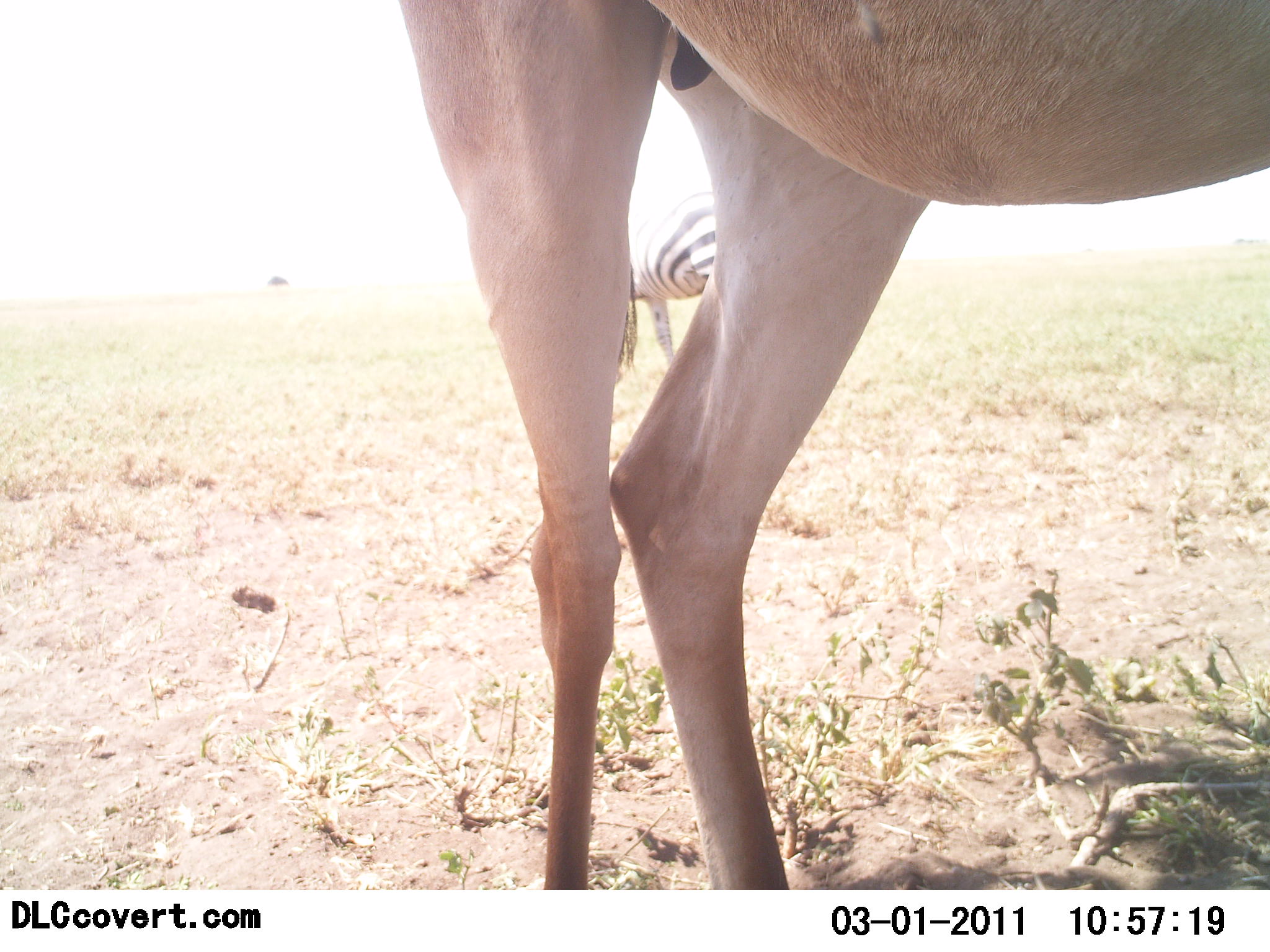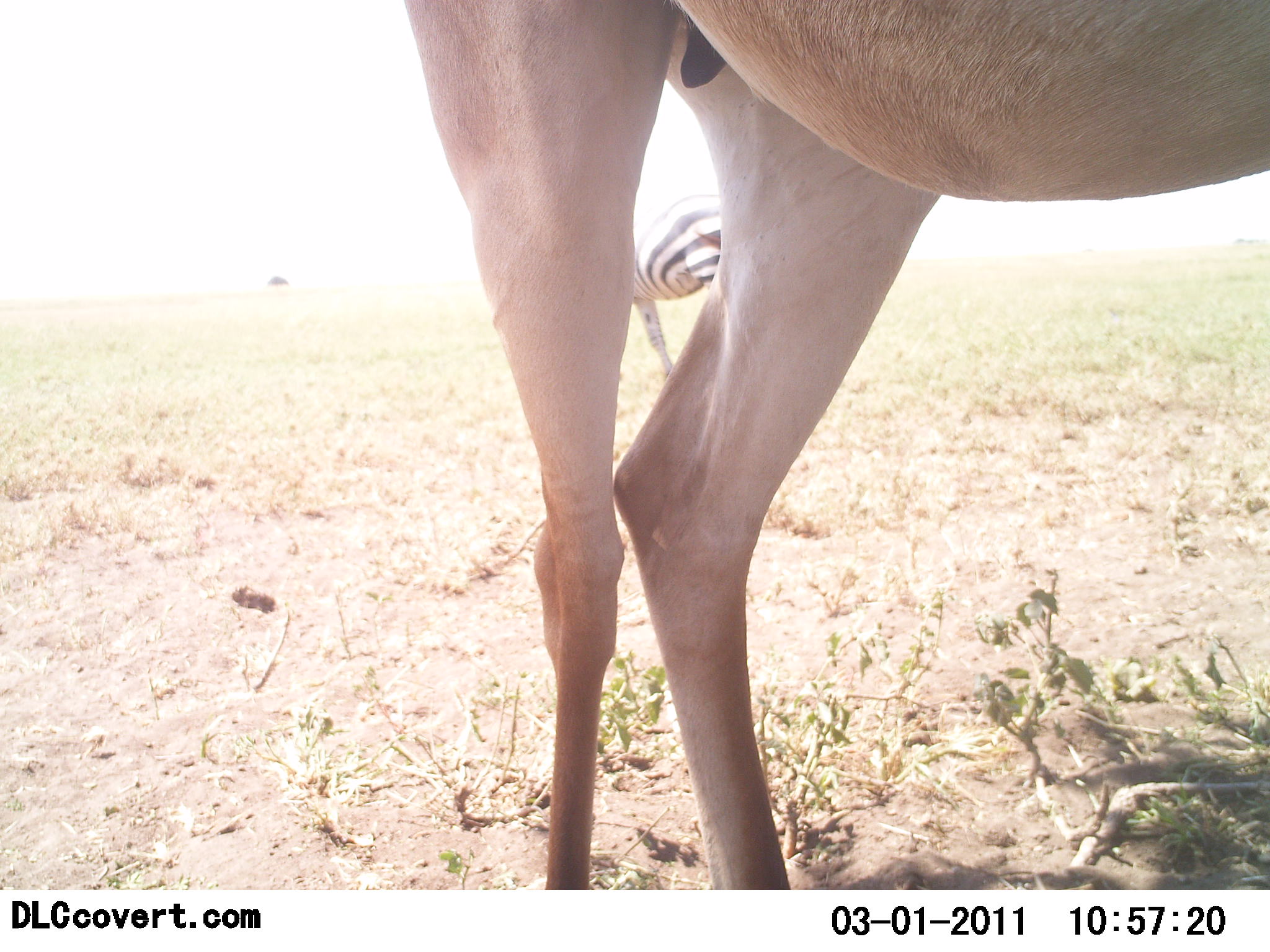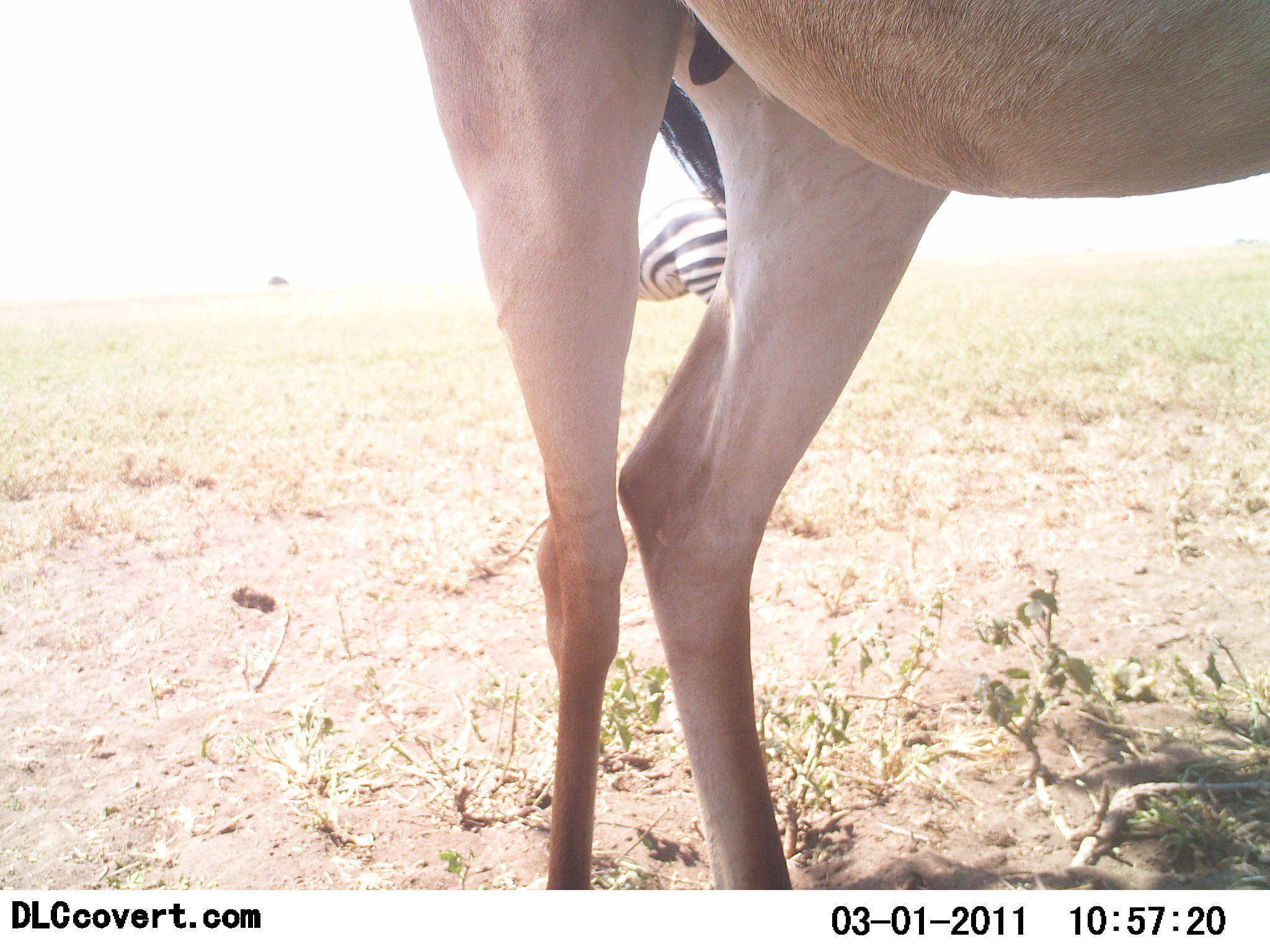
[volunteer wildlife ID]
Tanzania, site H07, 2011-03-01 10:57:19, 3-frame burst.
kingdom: Animalia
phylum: Chordata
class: Mammalia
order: Artiodactyla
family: Bovidae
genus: Alcelaphus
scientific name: Alcelaphus buselaphus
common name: hartebeest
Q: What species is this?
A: Hartebeest (Alcelaphus buselaphus).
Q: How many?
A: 1.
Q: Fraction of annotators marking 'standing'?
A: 100%.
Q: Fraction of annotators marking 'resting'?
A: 0%.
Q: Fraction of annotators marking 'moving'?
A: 0%.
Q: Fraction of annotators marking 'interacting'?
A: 0%.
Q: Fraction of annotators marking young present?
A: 0%.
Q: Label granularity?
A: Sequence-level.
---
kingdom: Animalia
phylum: Chordata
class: Mammalia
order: Perissodactyla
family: Equidae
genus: Equus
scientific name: Equus quagga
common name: plains zebra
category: zebra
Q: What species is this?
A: Zebra (plains zebra) (Equus quagga).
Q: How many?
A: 1.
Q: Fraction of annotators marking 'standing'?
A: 93%.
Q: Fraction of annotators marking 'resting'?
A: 0%.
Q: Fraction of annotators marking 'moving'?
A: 7%.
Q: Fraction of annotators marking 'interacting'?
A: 0%.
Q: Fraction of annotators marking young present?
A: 0%.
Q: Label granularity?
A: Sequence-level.